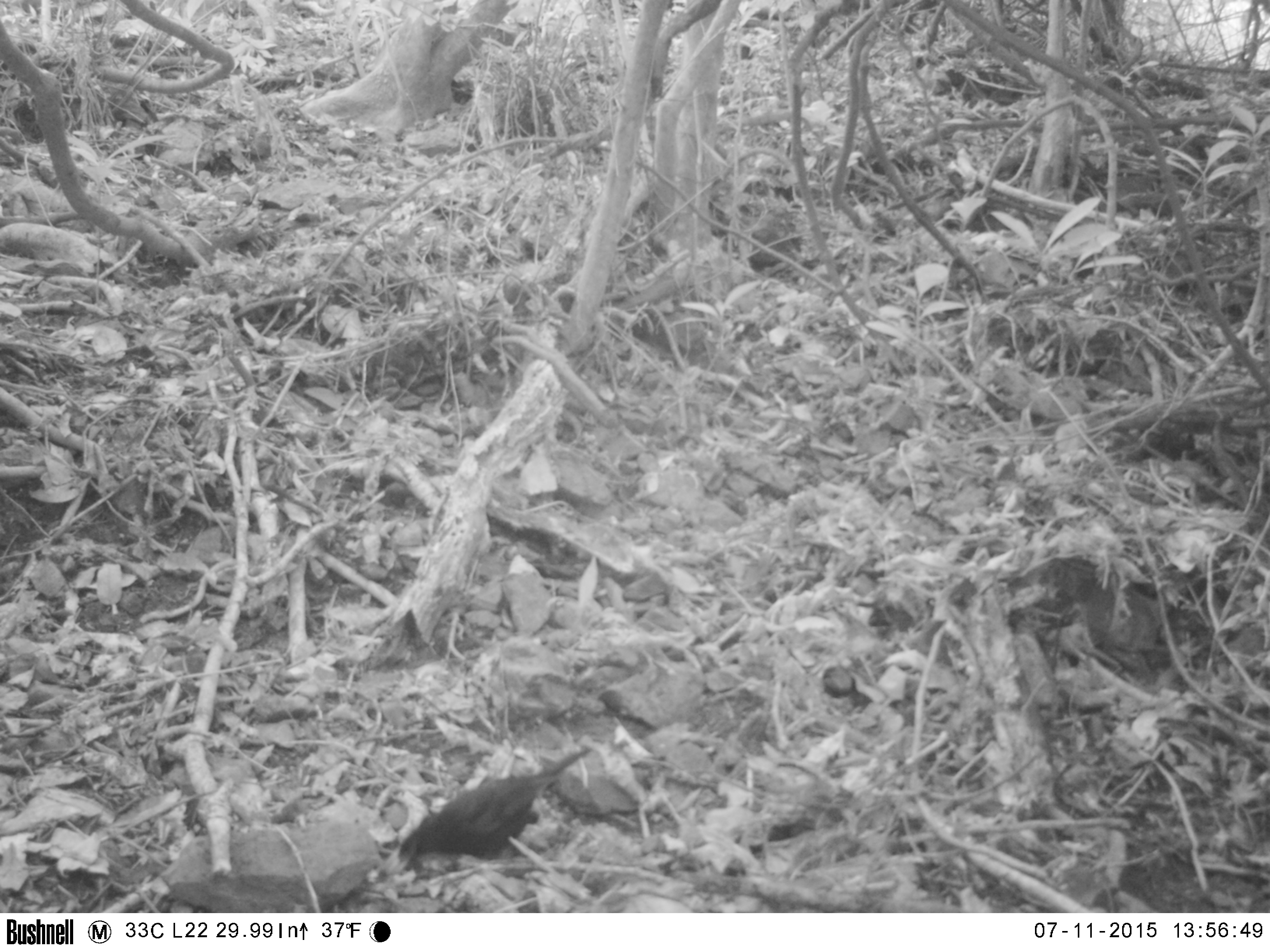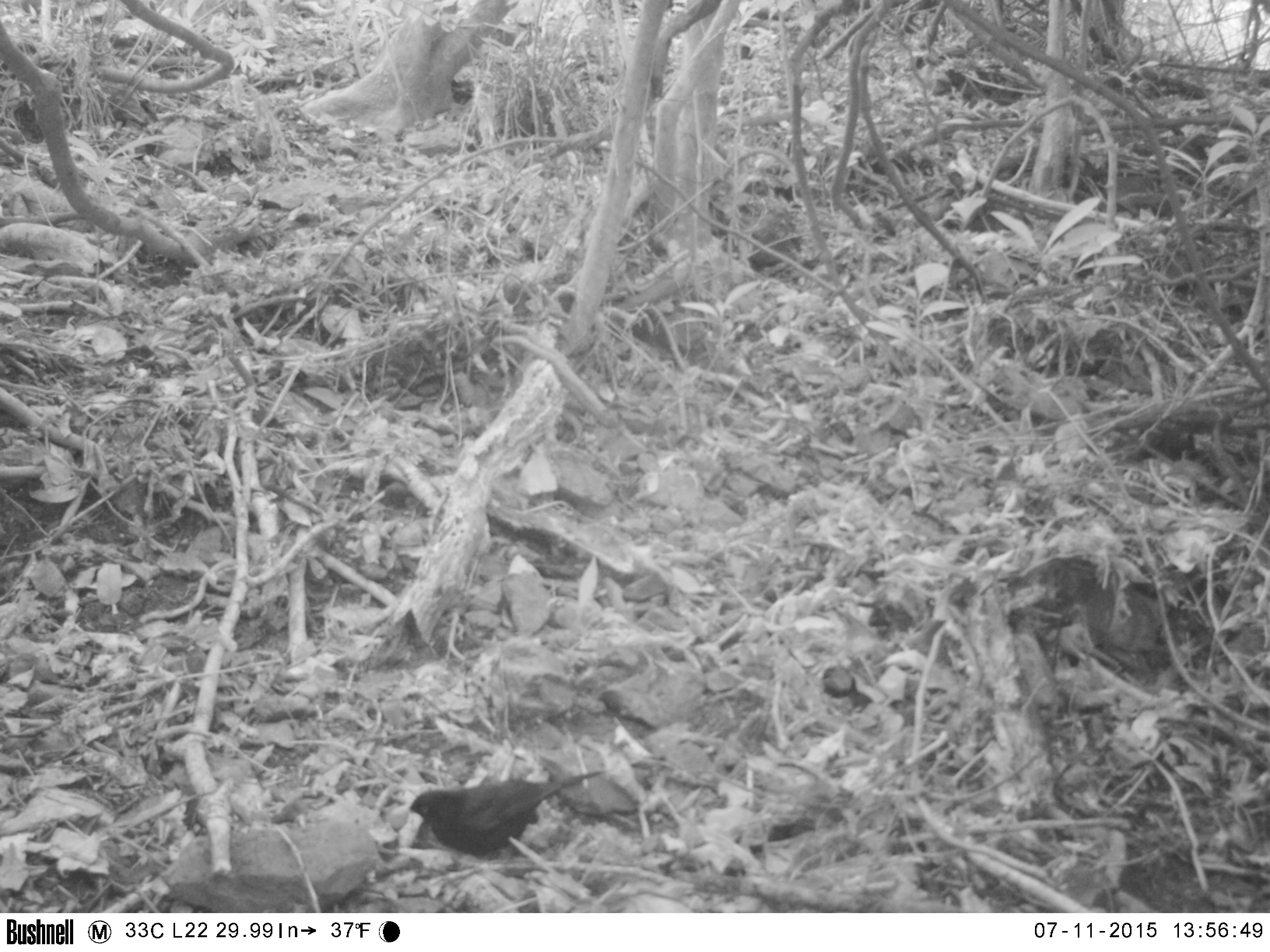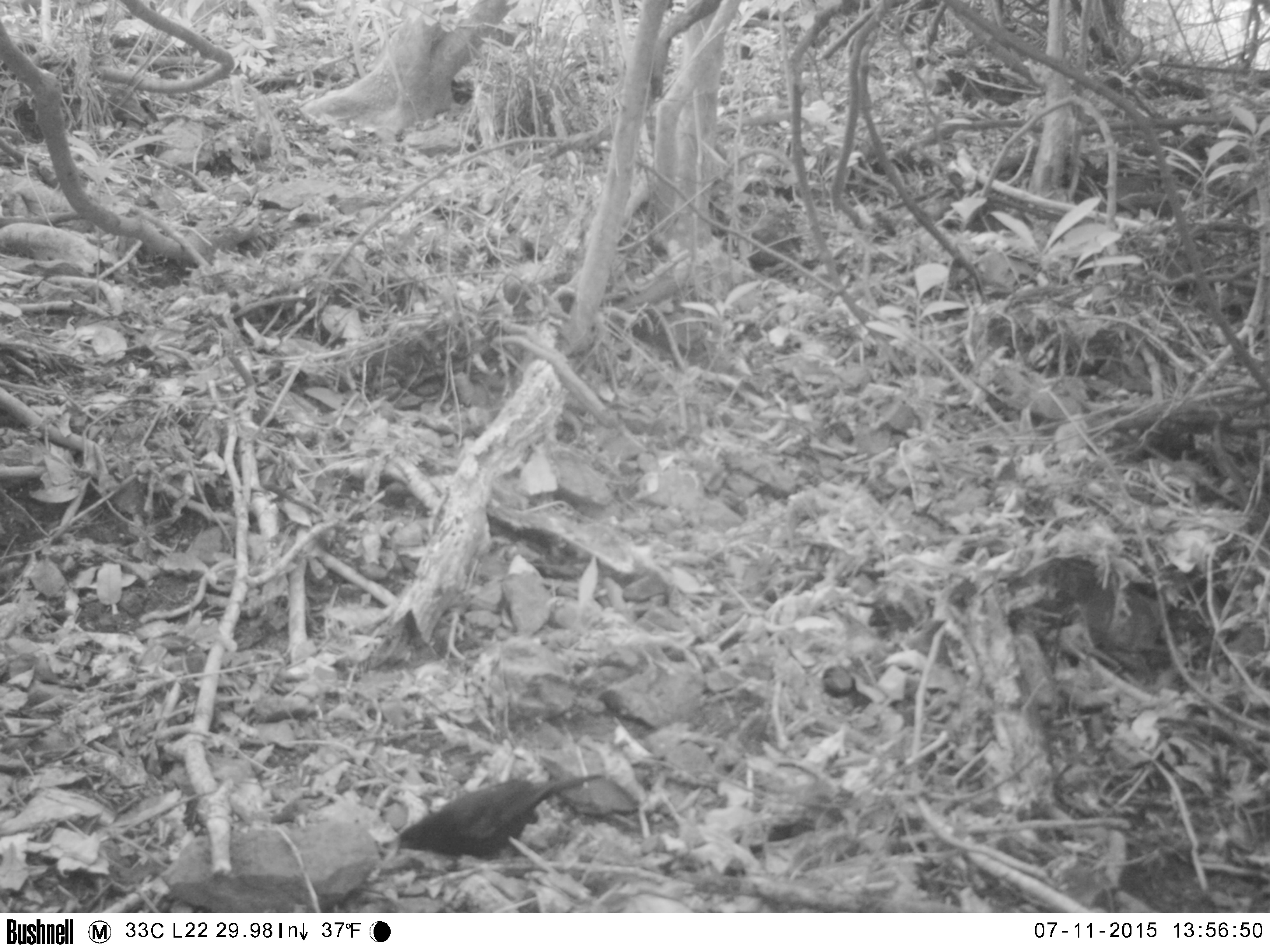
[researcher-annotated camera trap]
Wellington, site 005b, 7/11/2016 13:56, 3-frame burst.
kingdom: Animalia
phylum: Chordata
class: Aves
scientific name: Aves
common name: bird